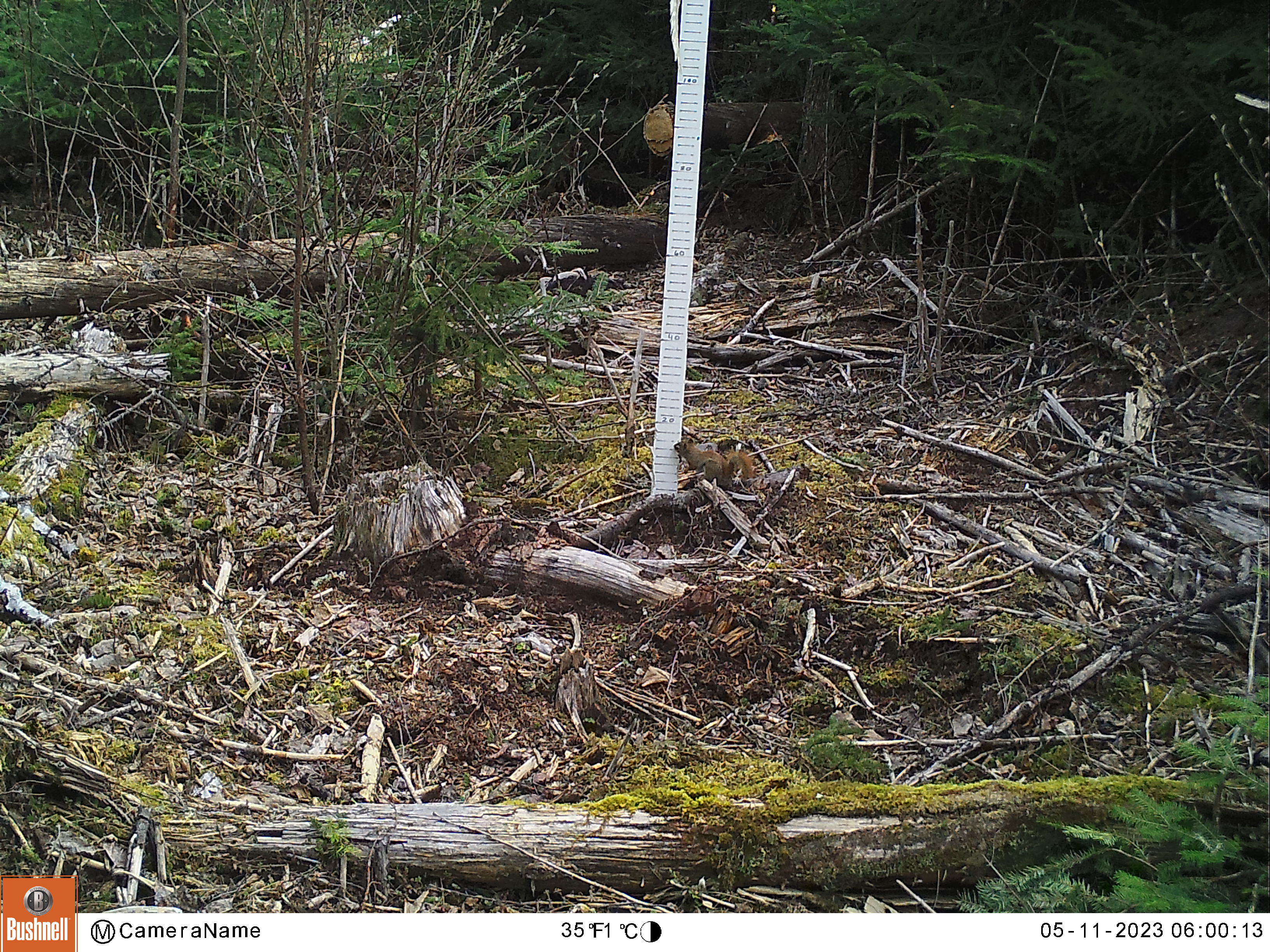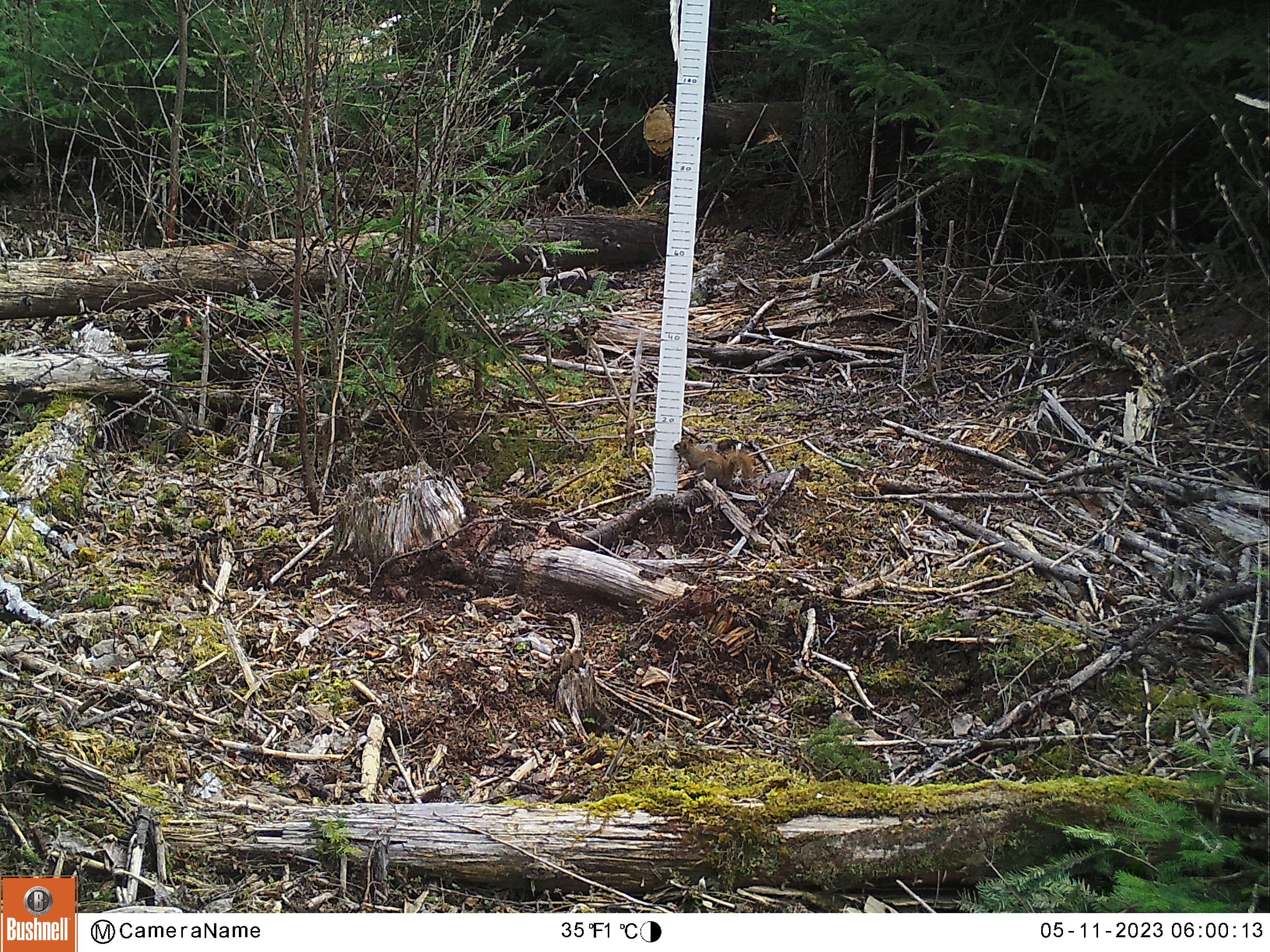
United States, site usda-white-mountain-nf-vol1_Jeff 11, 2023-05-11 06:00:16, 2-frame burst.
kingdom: Animalia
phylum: Chordata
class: Mammalia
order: Rodentia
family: Sciuridae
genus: Tamiasciurus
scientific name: Tamiasciurus hudsonicus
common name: red squirrel